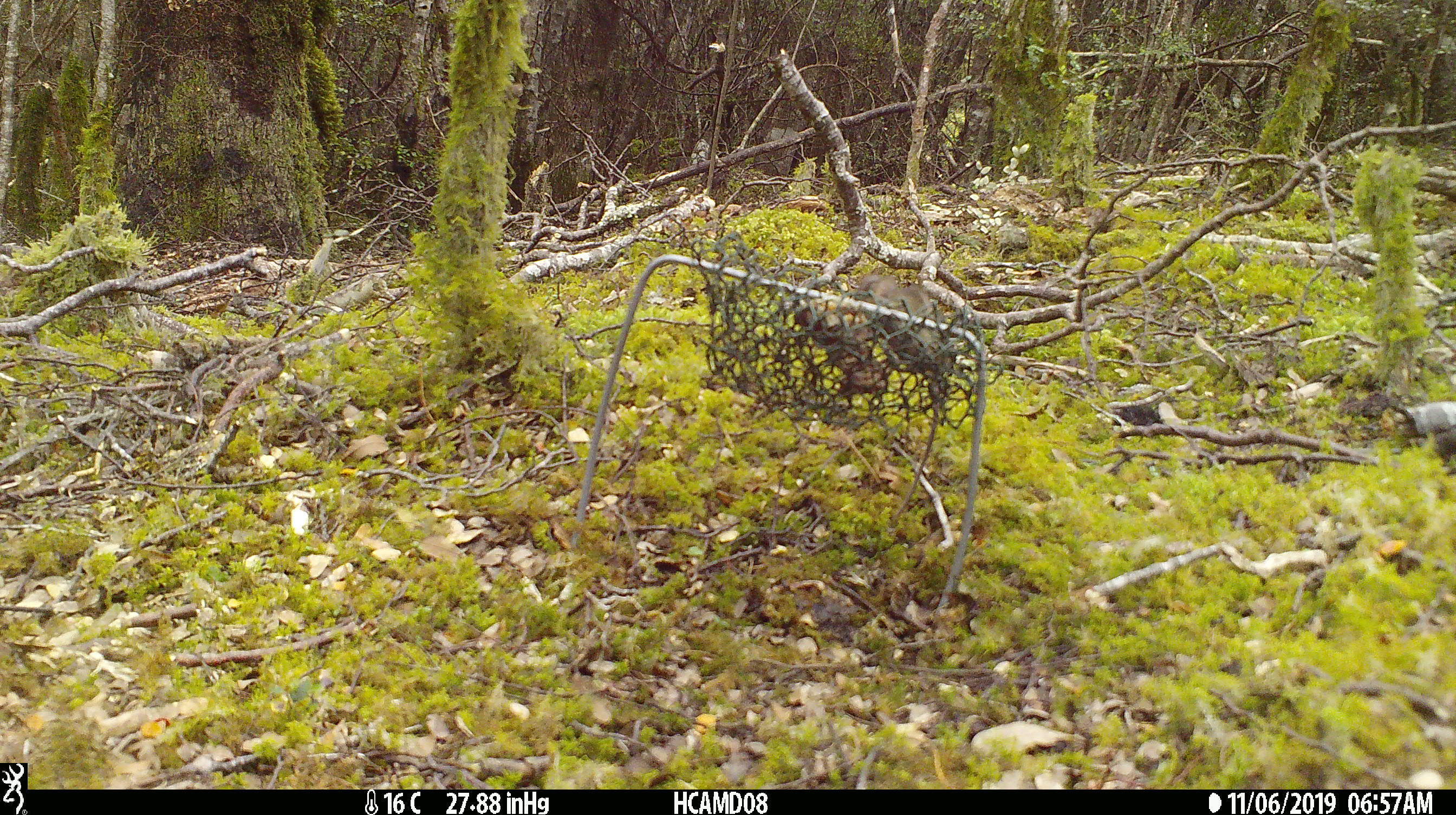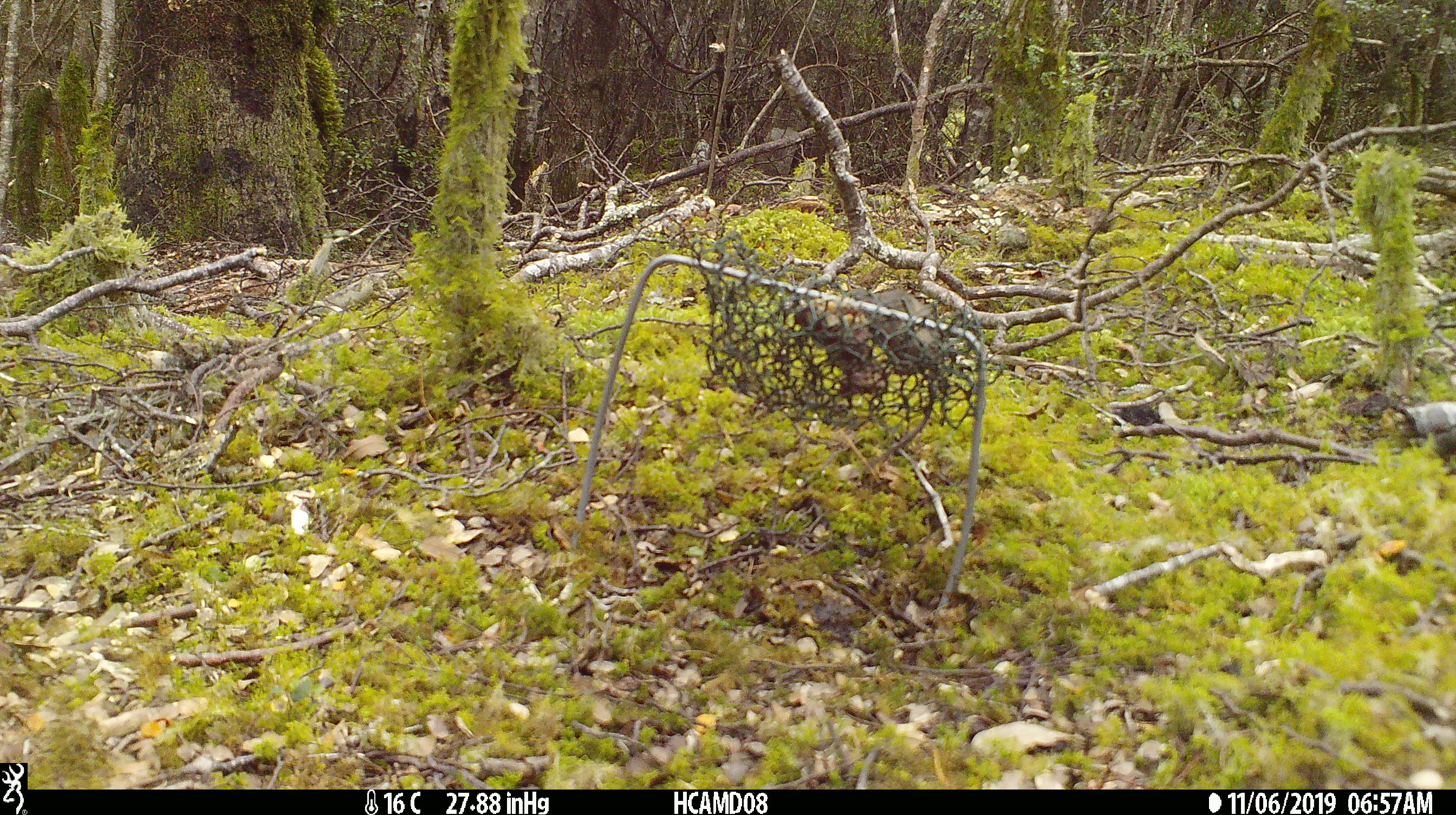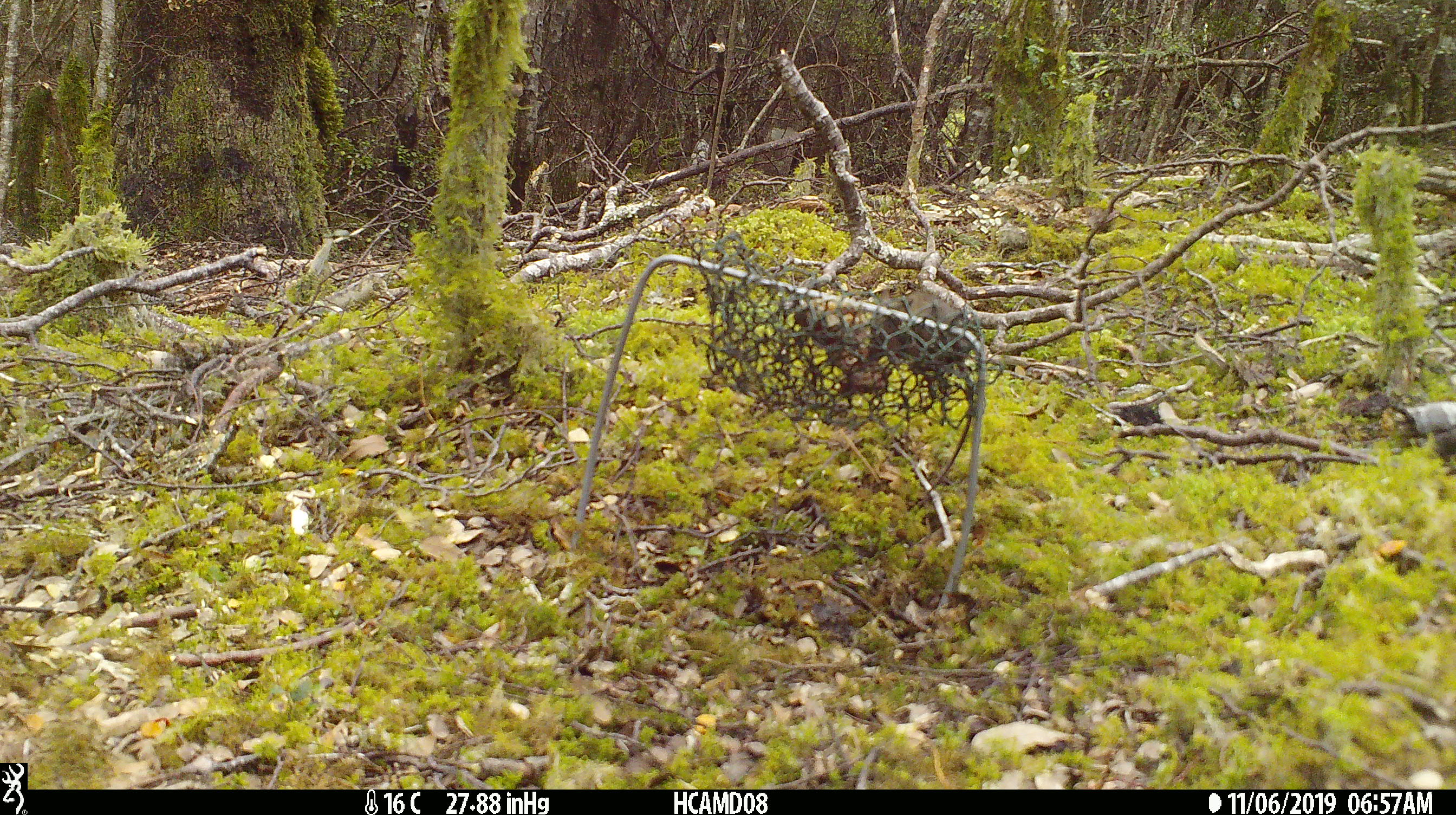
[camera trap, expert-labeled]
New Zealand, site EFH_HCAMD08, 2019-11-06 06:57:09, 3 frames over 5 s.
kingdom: Animalia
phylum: Chordata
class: Mammalia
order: Rodentia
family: Muridae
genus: Mus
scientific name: Mus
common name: mouse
Mouse (Mus).